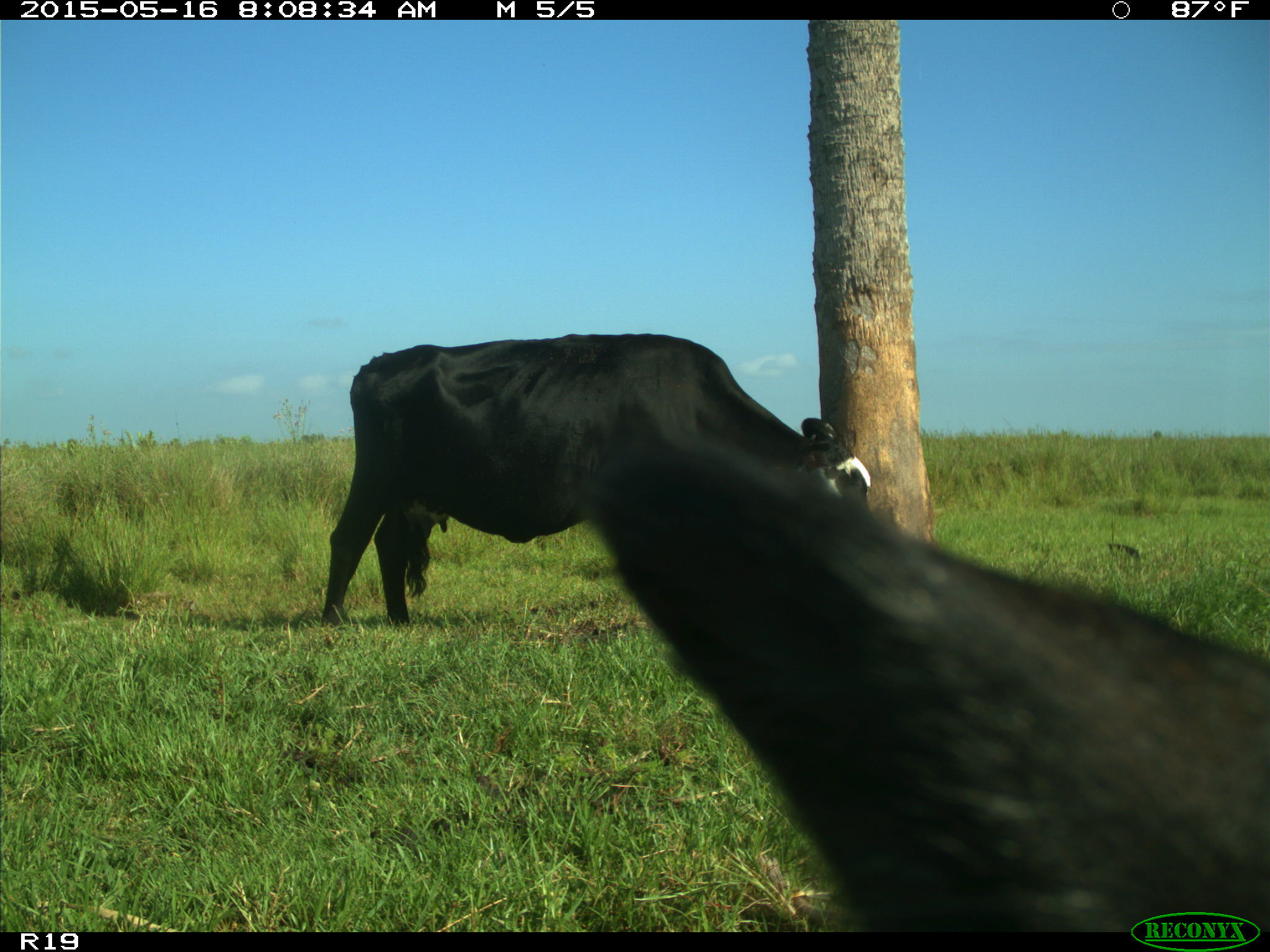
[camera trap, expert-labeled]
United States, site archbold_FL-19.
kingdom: Animalia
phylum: Chordata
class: Mammalia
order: Artiodactyla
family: Bovidae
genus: Bos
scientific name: Bos taurus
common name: domestic cow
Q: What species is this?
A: Bos taurus (domestic cow).